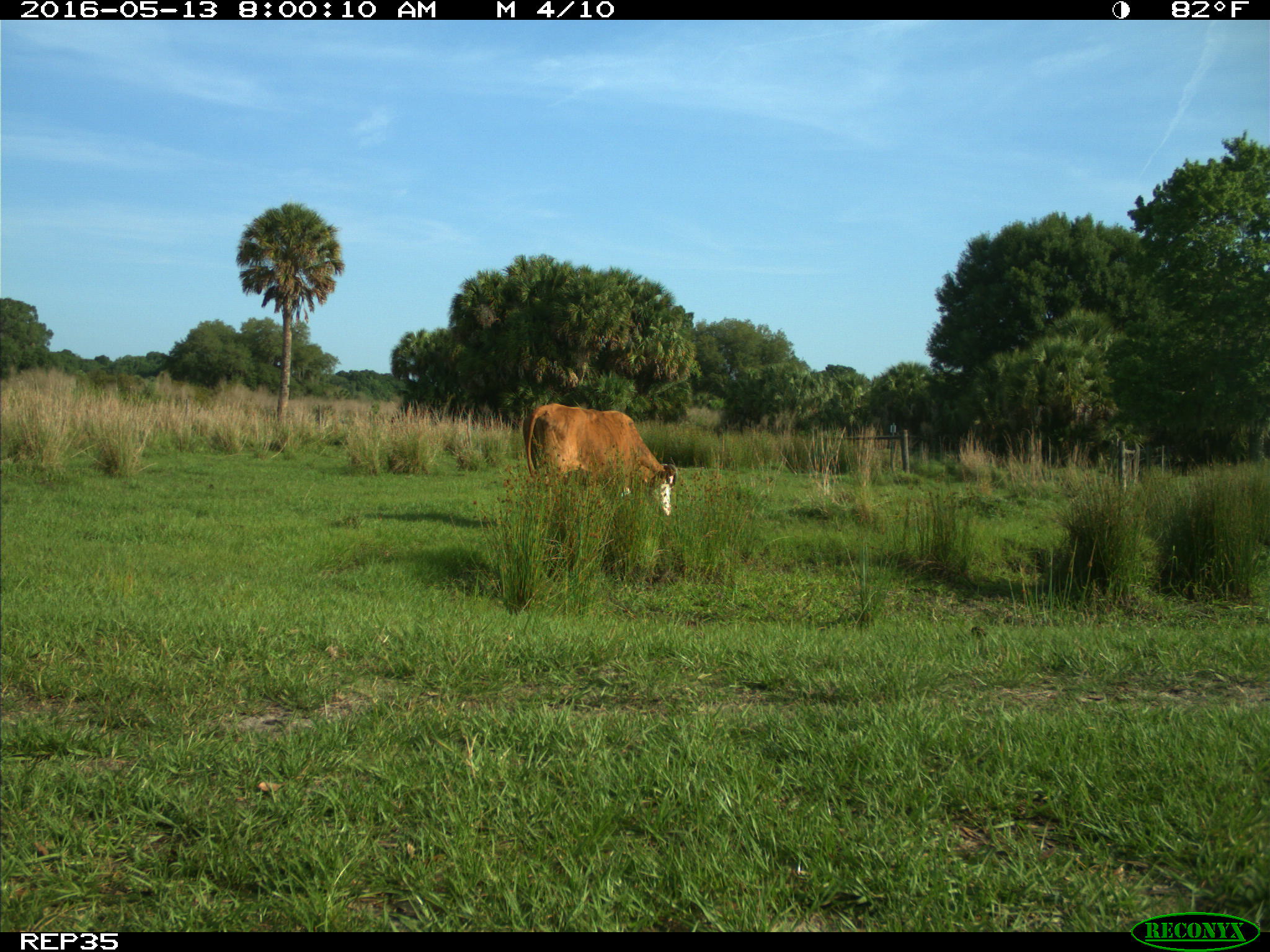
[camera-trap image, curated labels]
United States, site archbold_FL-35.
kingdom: Animalia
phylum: Chordata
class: Mammalia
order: Artiodactyla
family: Bovidae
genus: Bos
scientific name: Bos taurus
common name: domestic cow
Bos taurus (domestic cow).